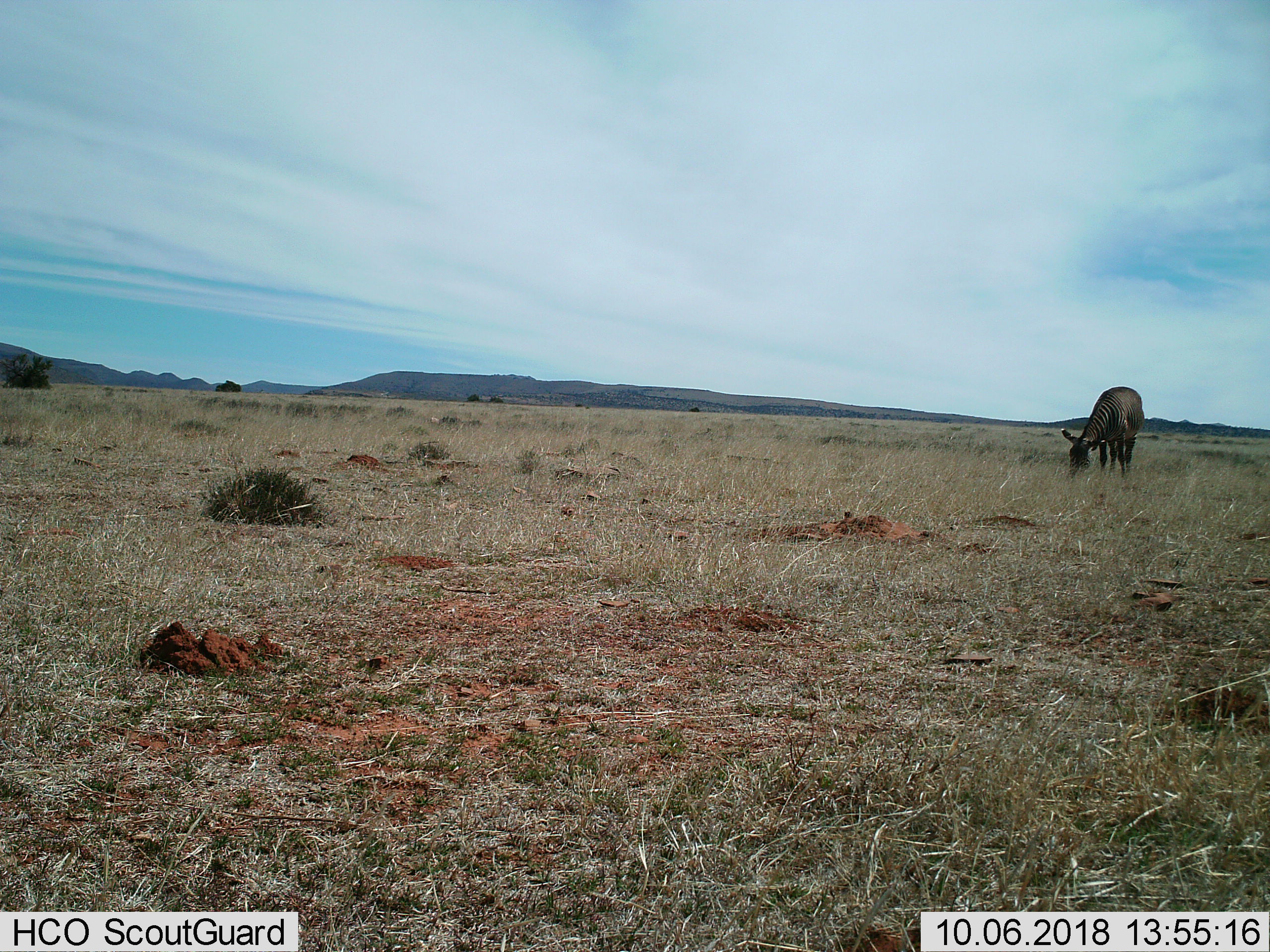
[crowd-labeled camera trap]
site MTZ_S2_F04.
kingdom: Animalia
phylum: Chordata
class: Mammalia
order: Perissodactyla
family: Equidae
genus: Equus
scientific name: Equus zebra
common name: mountain zebra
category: zebramountain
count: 1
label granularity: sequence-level